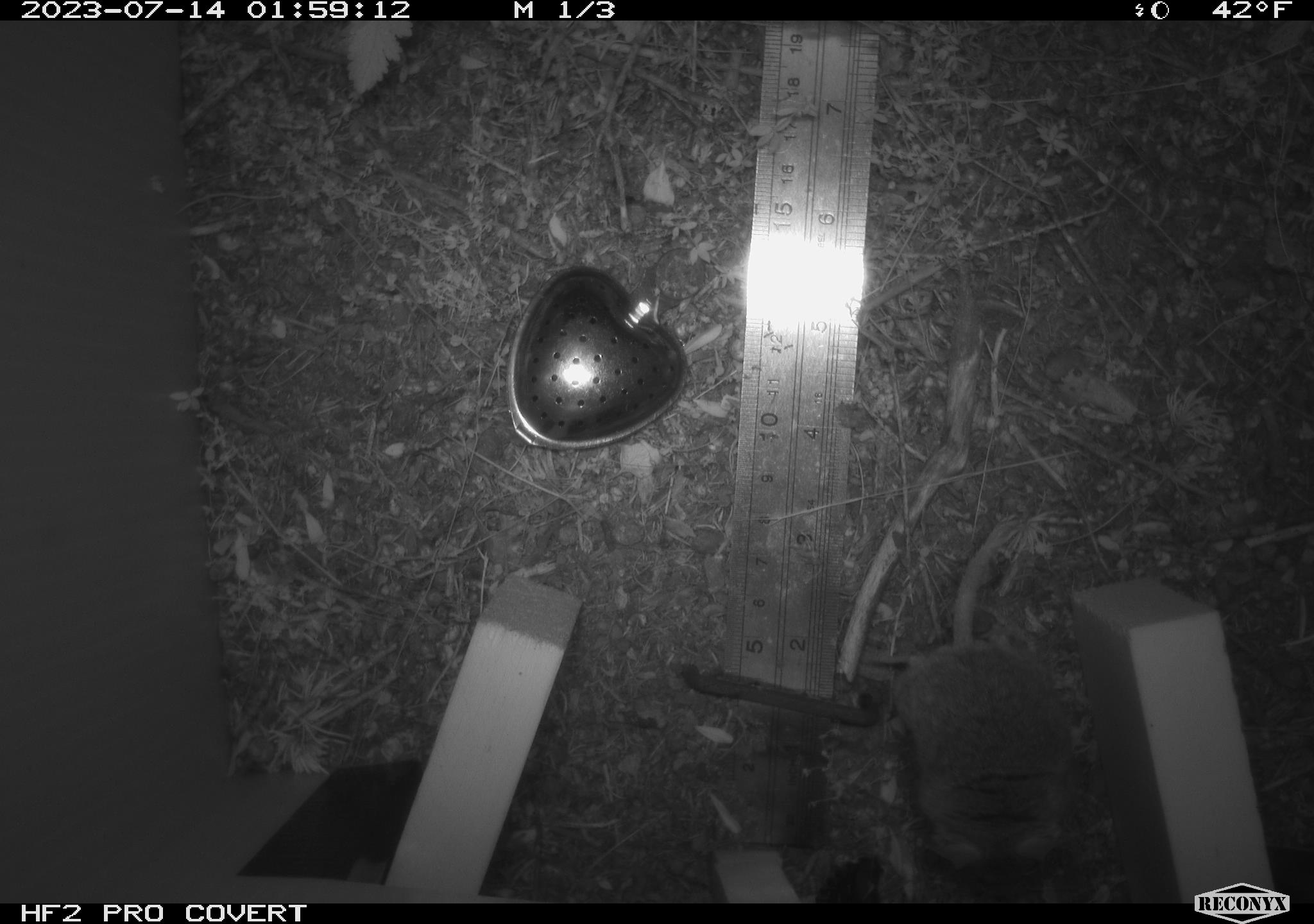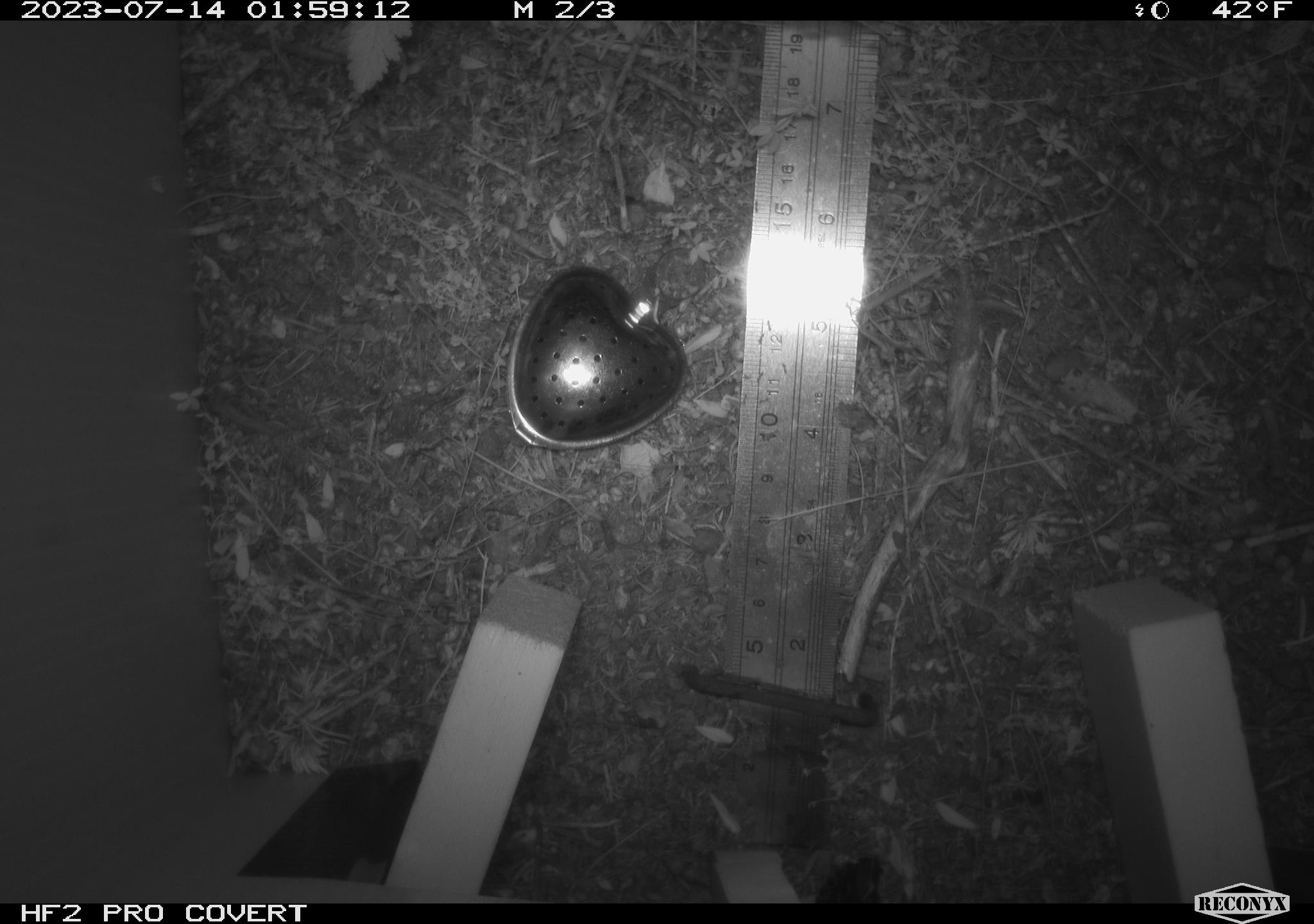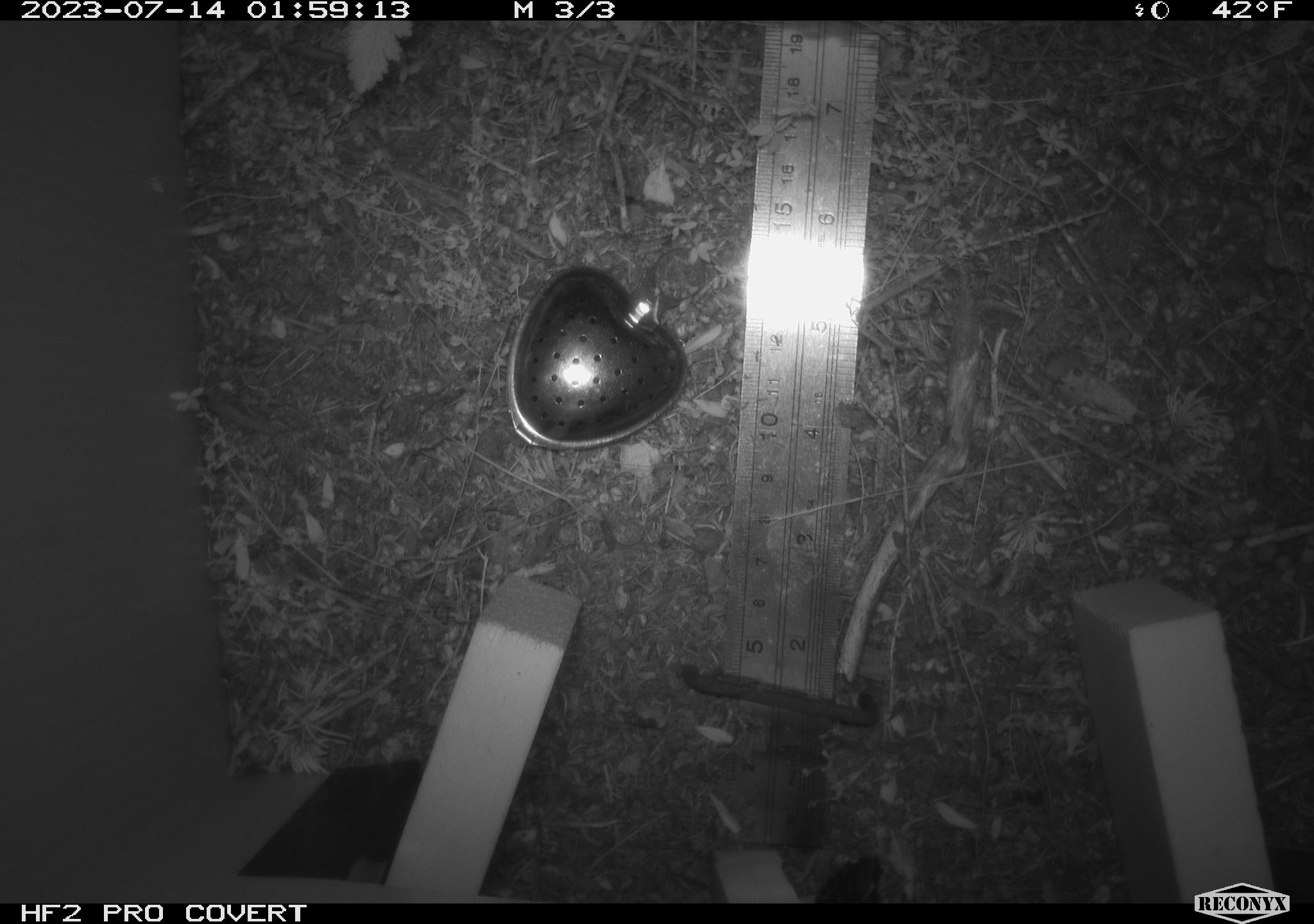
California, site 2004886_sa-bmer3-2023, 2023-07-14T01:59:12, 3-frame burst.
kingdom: Animalia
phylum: Chordata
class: Mammalia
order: Rodentia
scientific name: Rodentia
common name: mouse species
Mouse species (Rodentia).